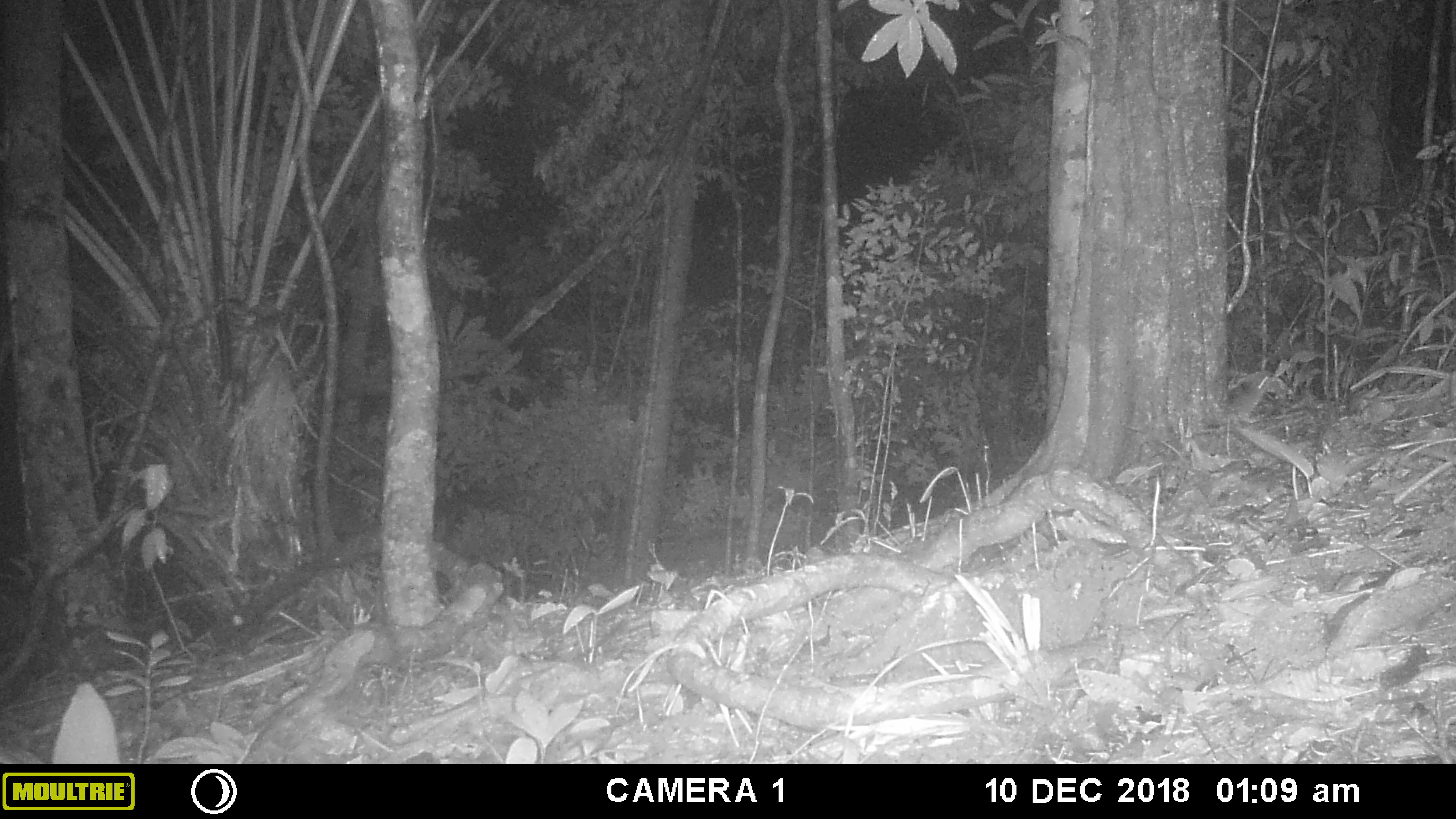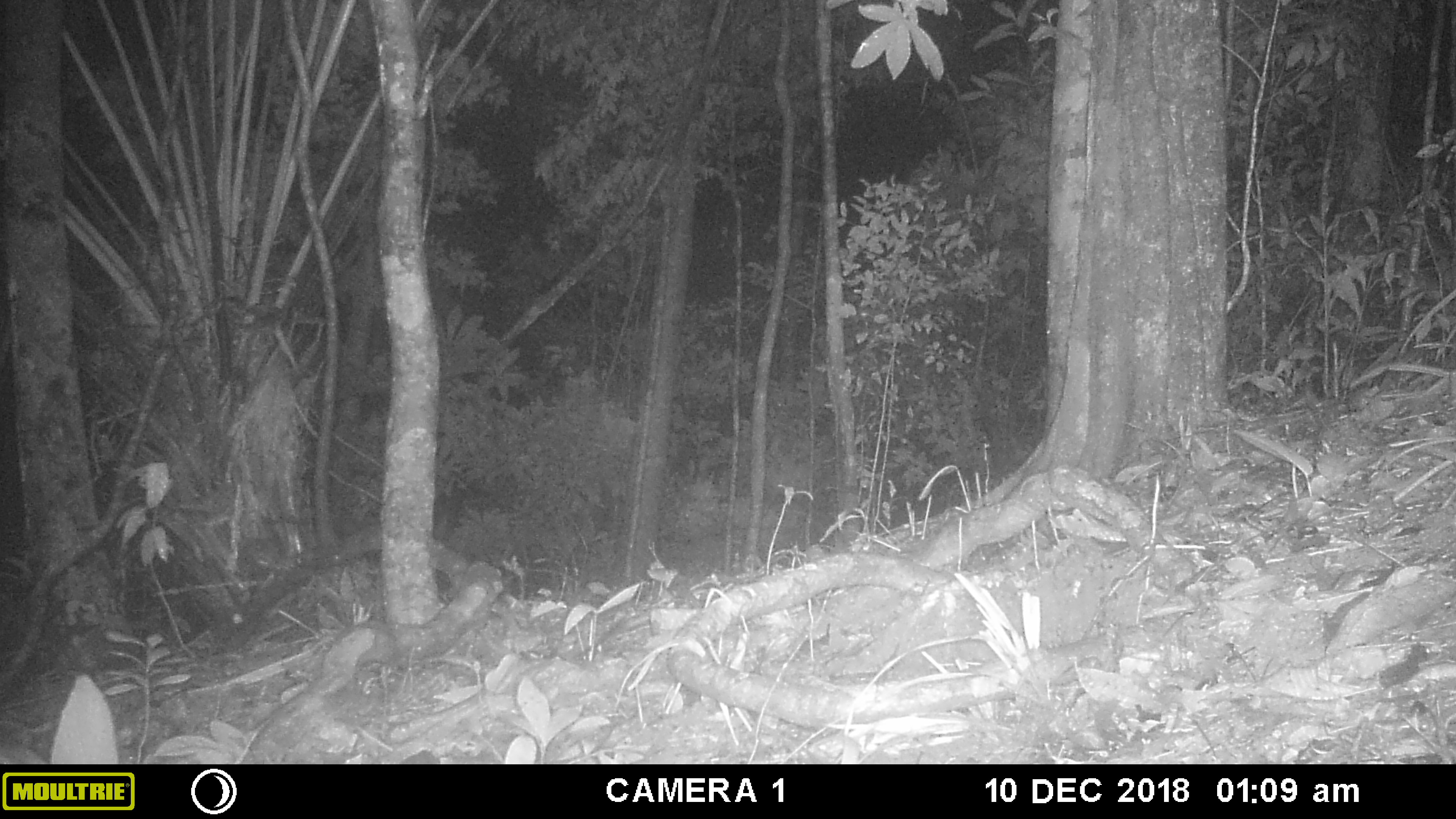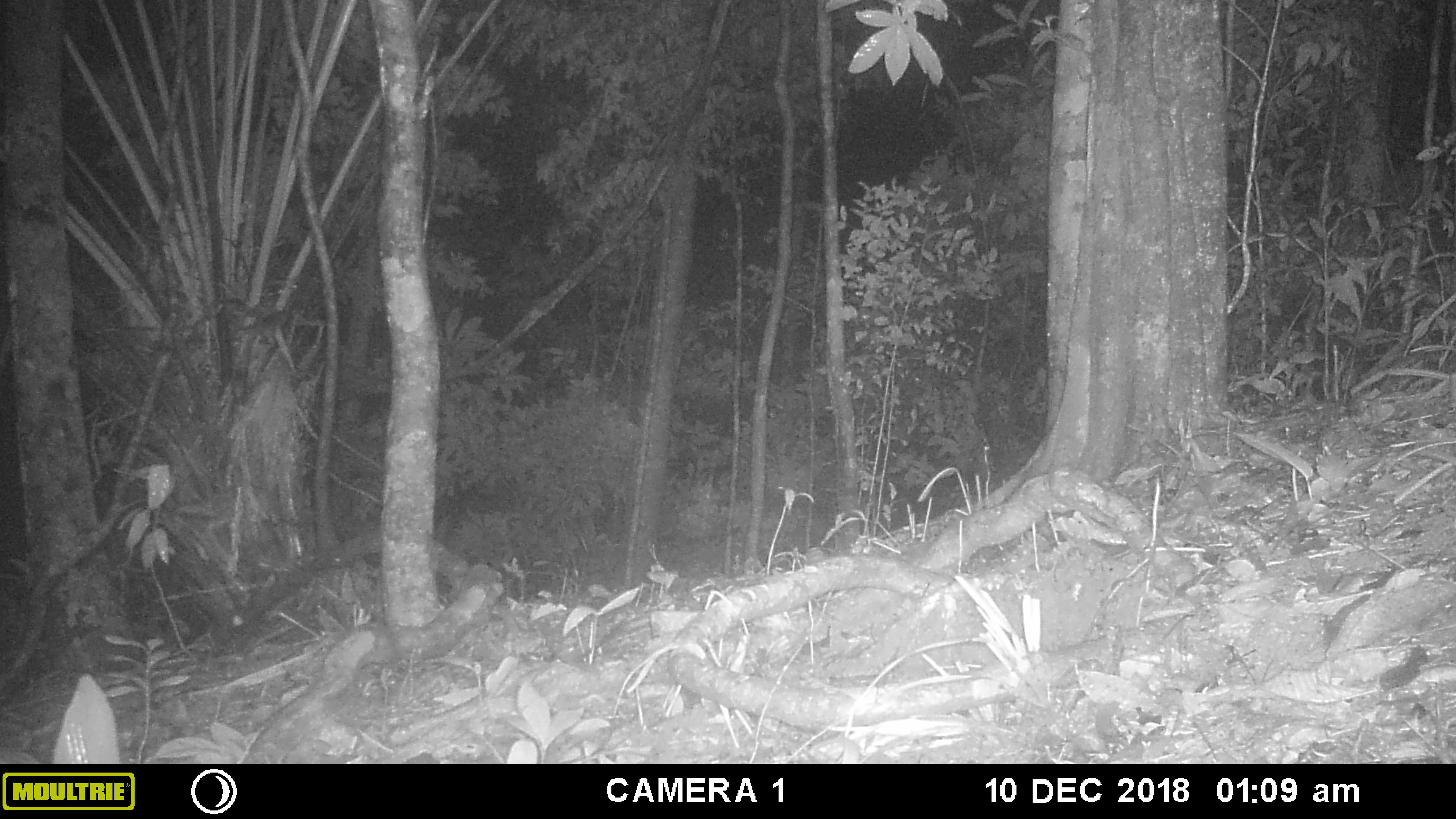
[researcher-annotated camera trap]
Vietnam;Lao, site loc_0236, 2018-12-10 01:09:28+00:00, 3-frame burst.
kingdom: Animalia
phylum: Chordata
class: Mammalia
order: Rodentia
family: Muridae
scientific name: Muridae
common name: old-world mice and rats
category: unidentified murid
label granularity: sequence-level